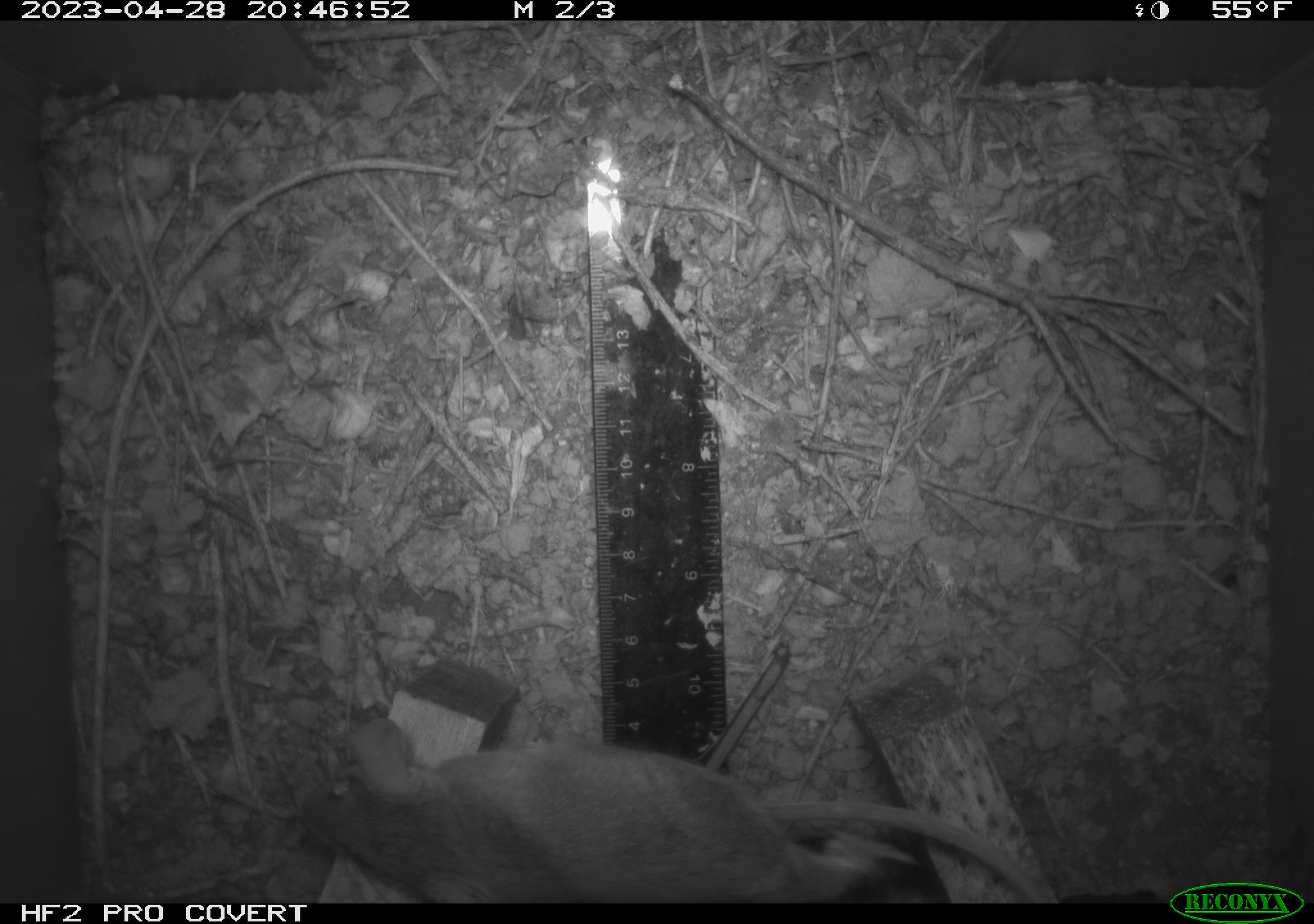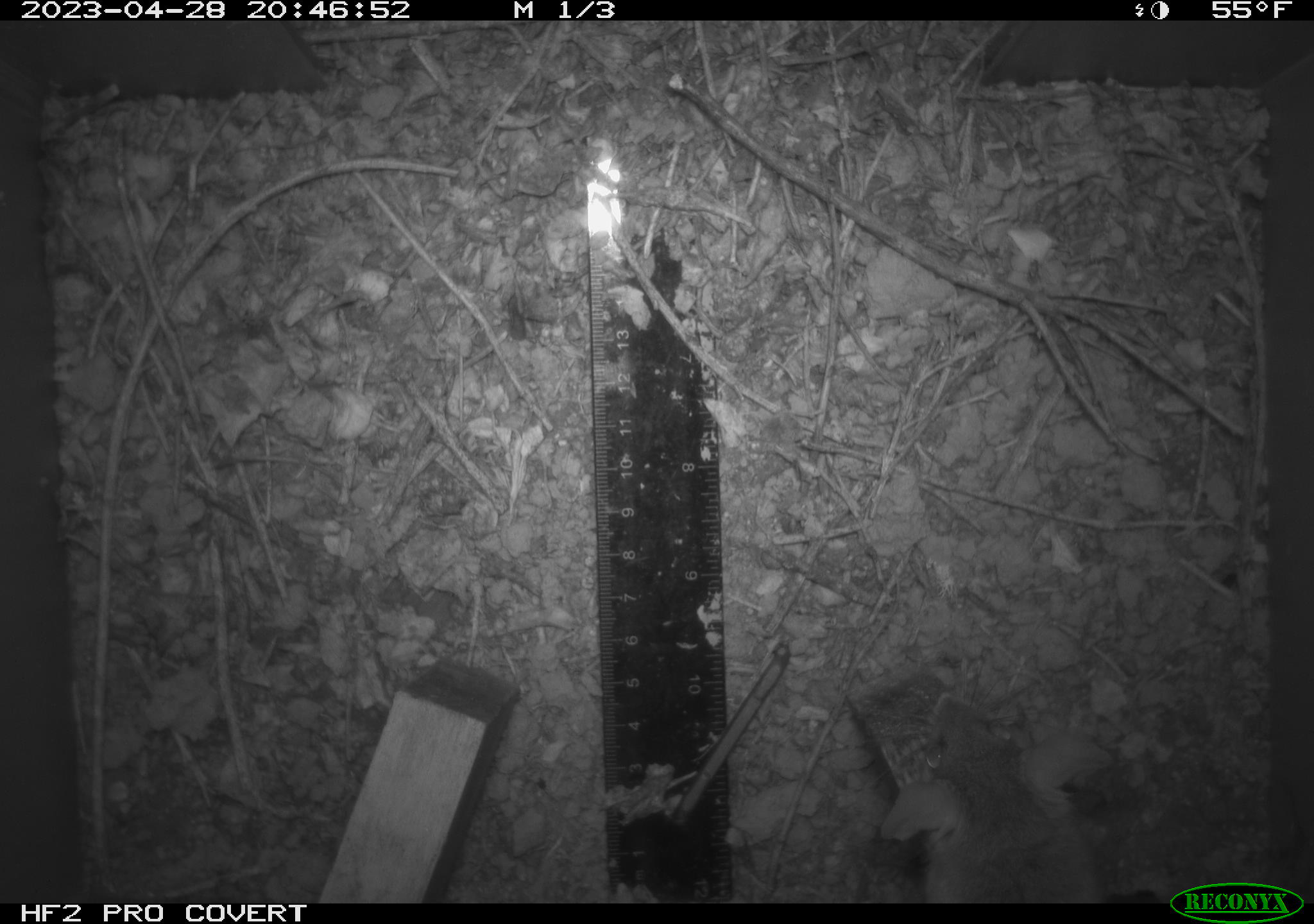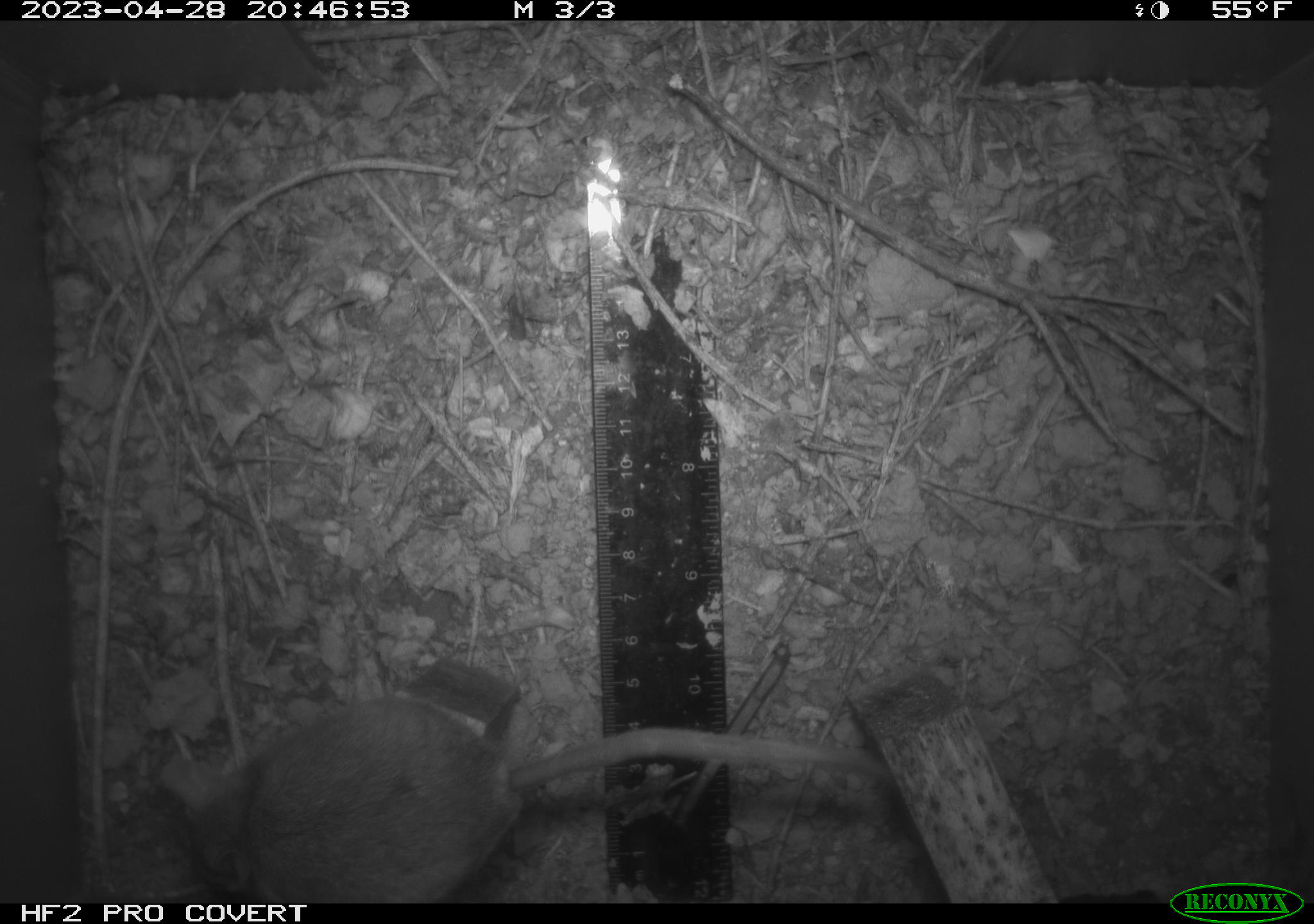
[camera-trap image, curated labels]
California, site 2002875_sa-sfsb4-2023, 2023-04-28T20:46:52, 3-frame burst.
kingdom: Animalia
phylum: Chordata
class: Mammalia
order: Rodentia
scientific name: Rodentia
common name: mouse species